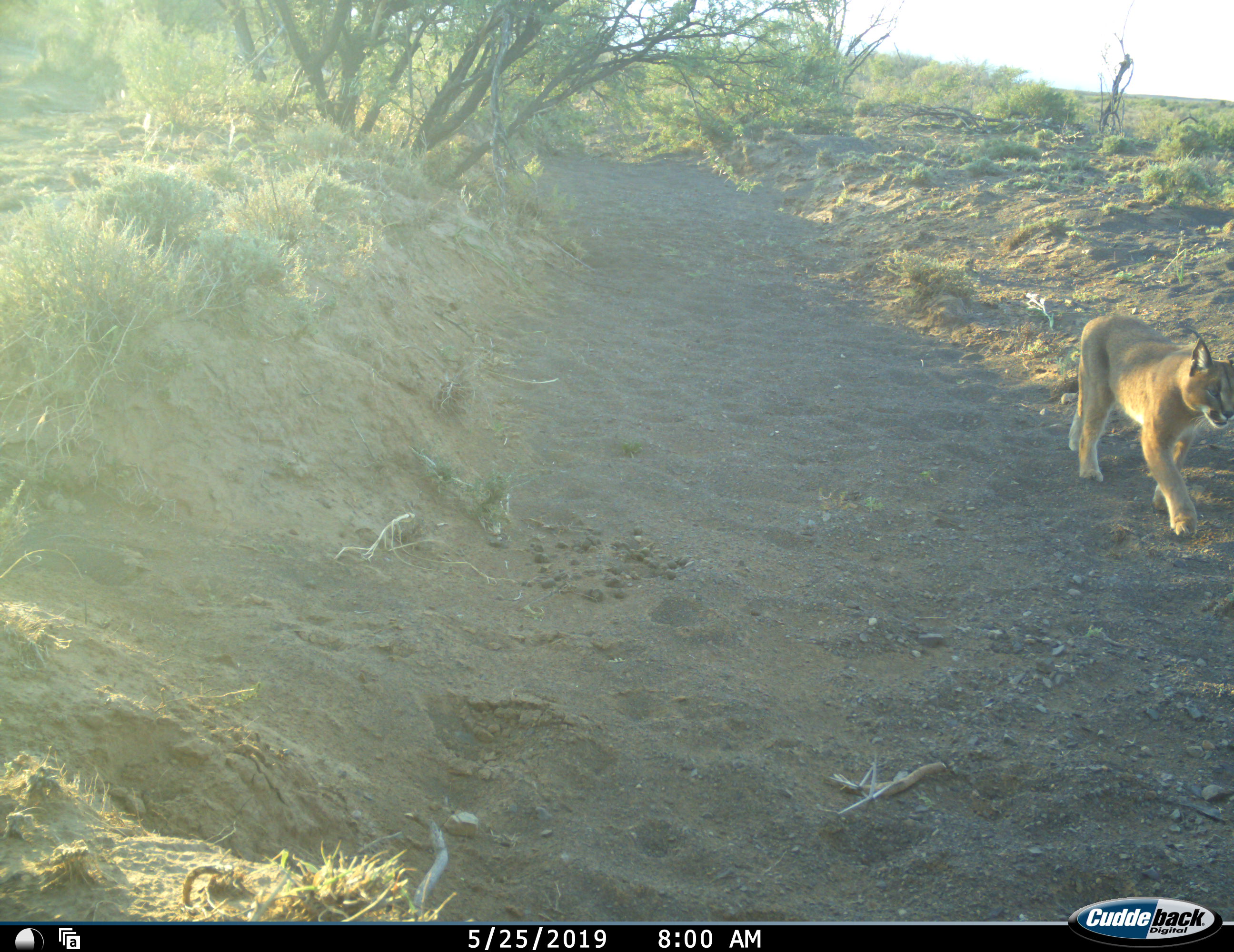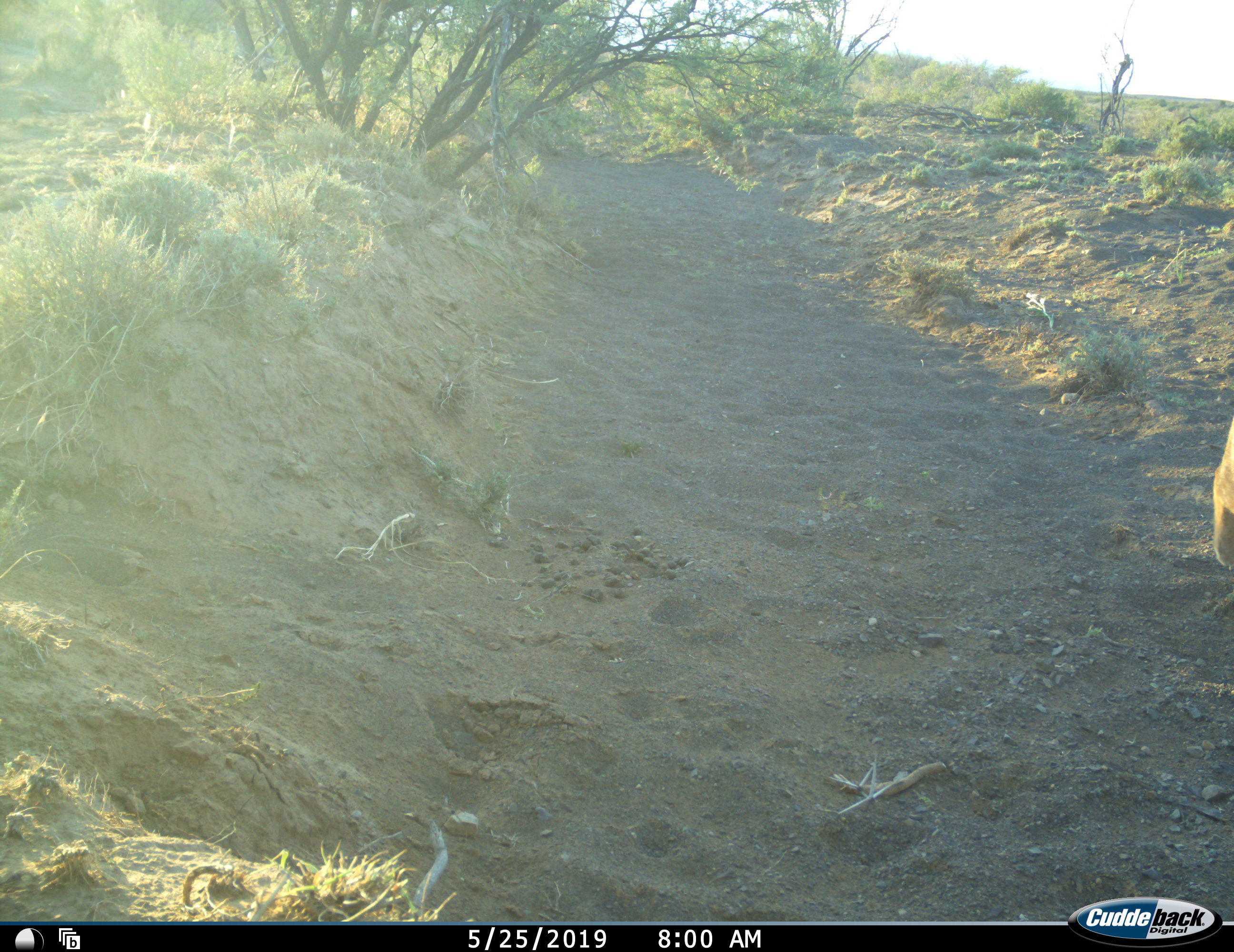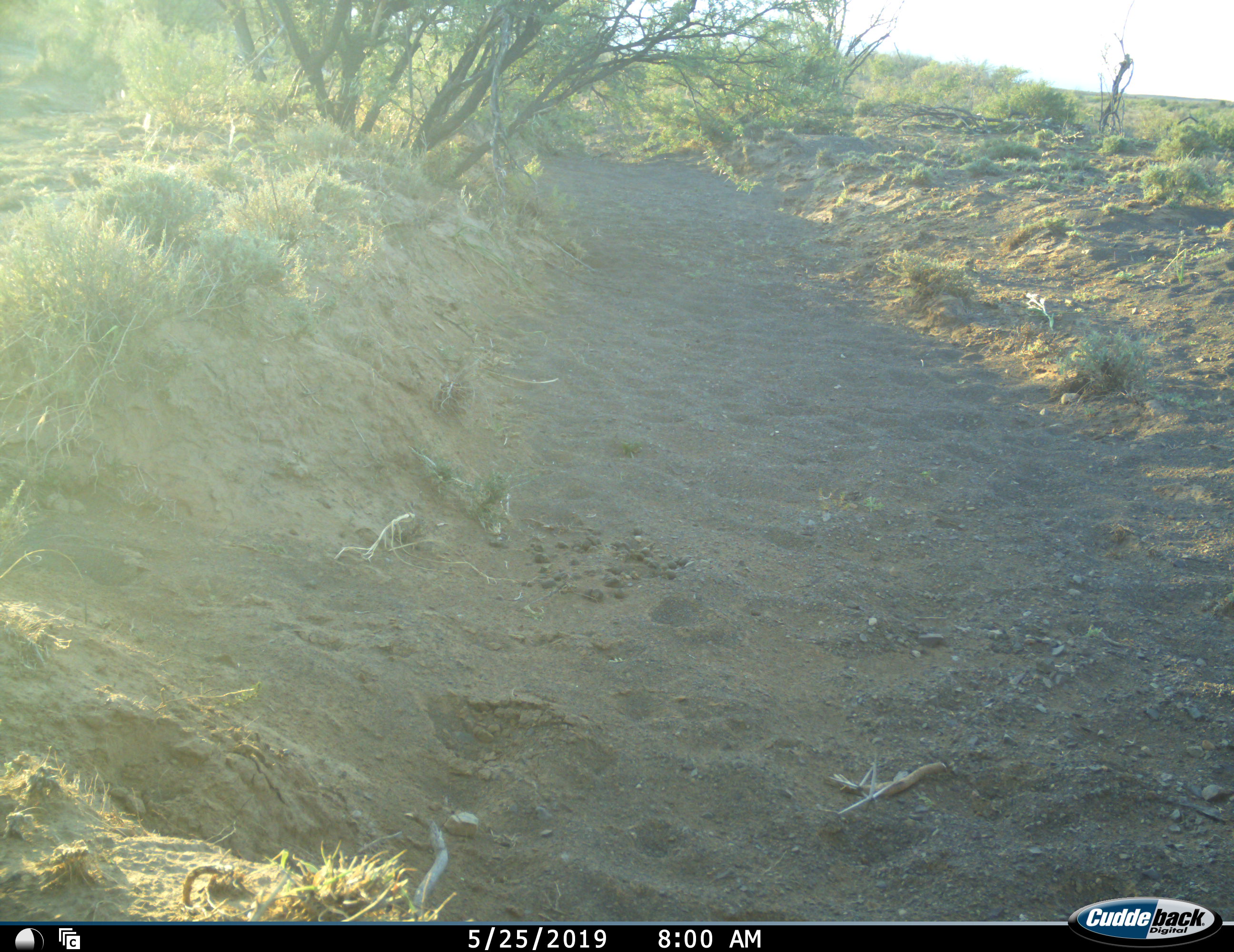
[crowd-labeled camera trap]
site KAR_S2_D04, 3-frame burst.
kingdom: Animalia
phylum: Chordata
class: Mammalia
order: Carnivora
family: Felidae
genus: Caracal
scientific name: Caracal caracal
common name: caracal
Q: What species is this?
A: Caracal (Caracal caracal).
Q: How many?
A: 1.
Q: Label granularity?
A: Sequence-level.